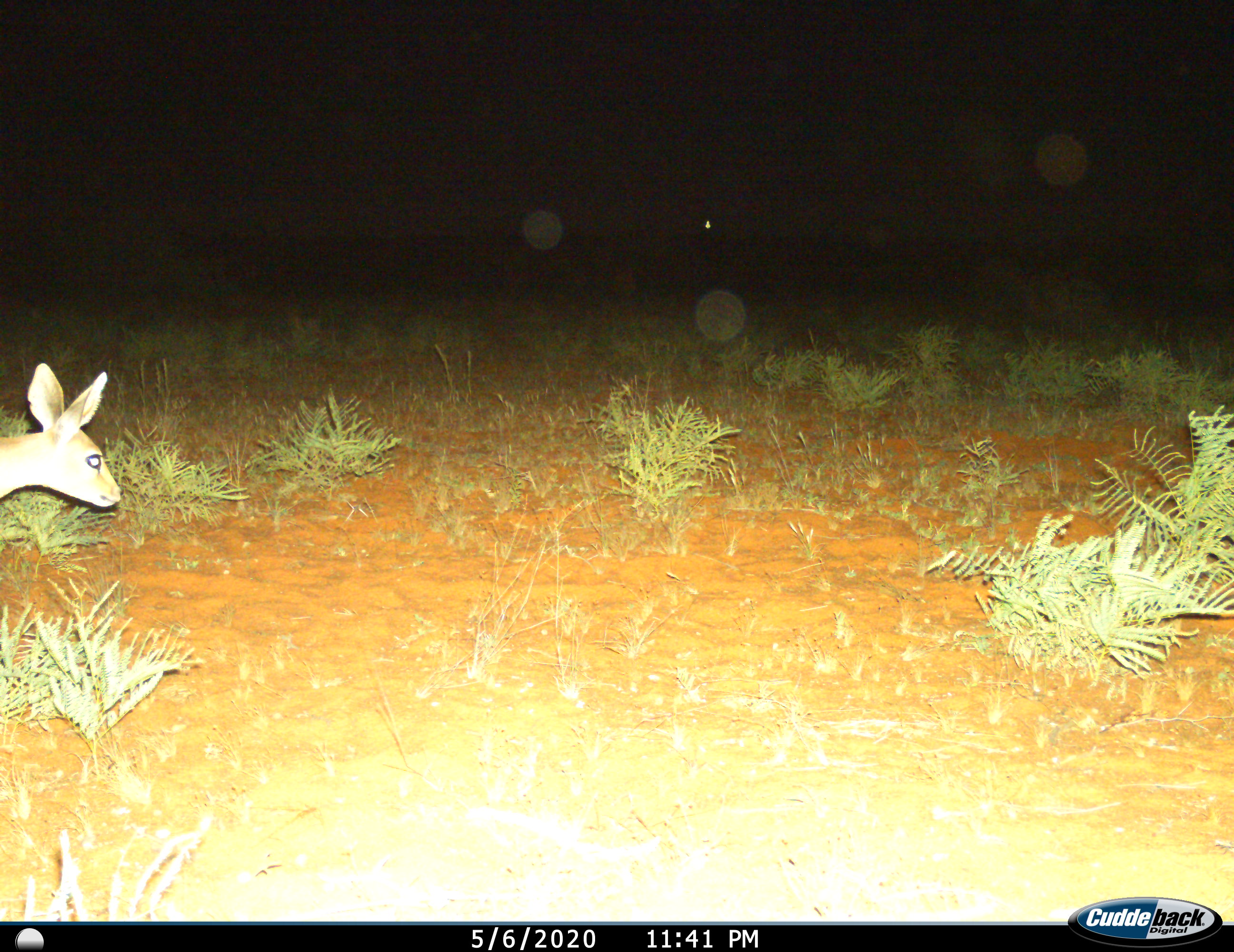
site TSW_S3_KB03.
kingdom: Animalia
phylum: Chordata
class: Mammalia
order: Artiodactyla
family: Bovidae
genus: Raphicerus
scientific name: Raphicerus campestris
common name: steenbok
Steenbok (Raphicerus campestris), count 1. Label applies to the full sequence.